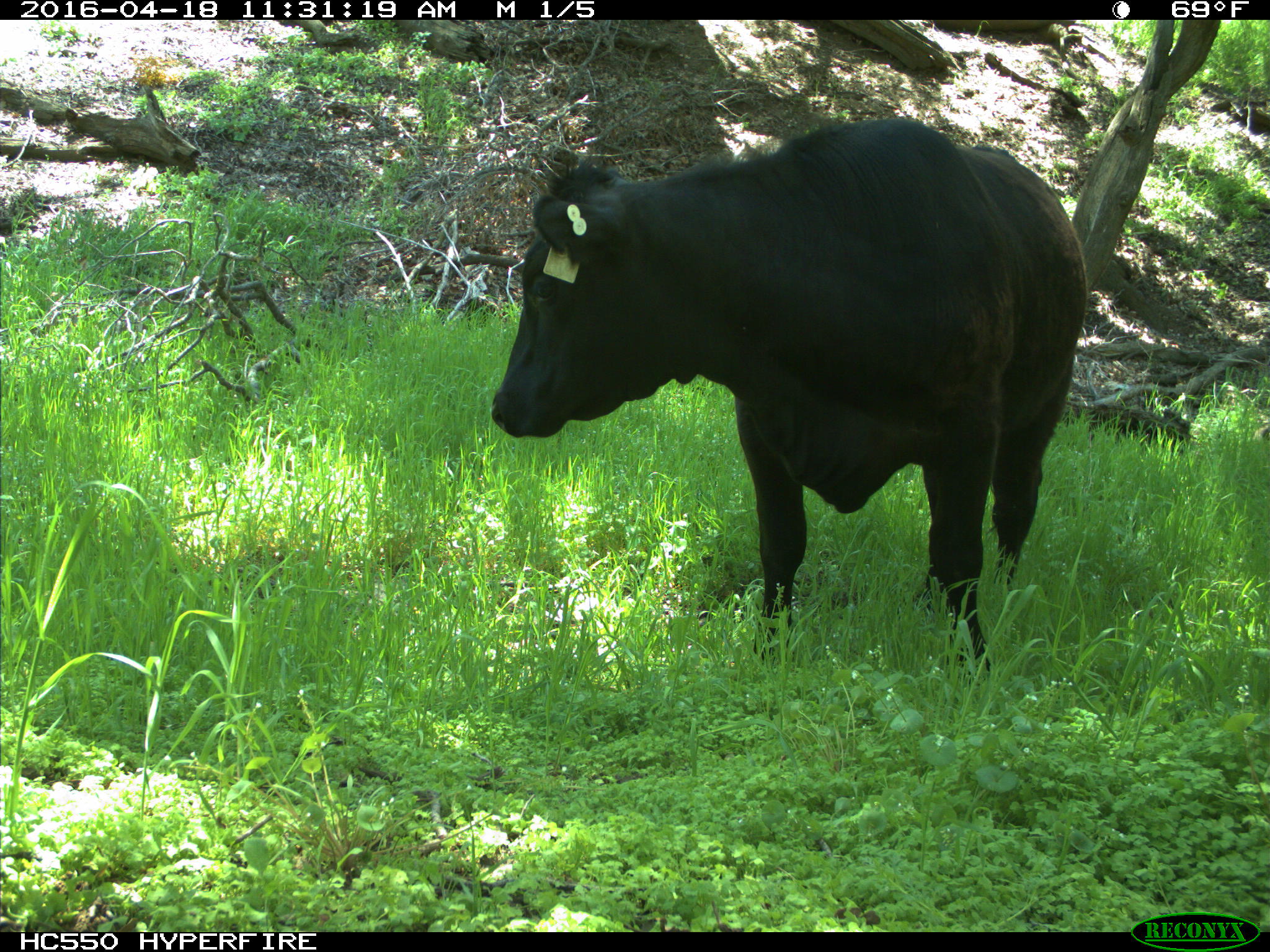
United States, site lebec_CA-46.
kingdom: Animalia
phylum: Chordata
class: Mammalia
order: Artiodactyla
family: Bovidae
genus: Bos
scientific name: Bos taurus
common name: domestic cow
Bos taurus (domestic cow).